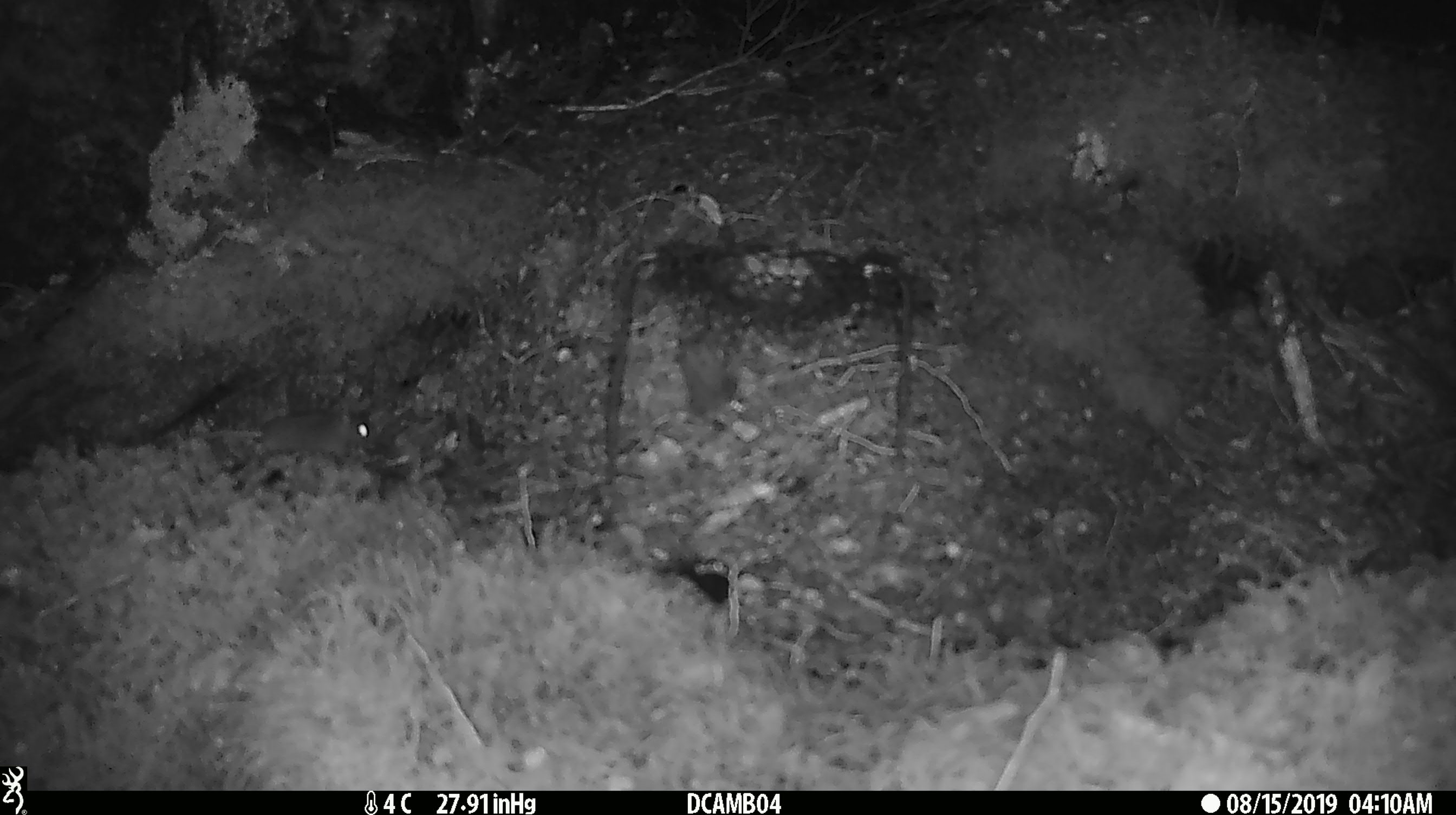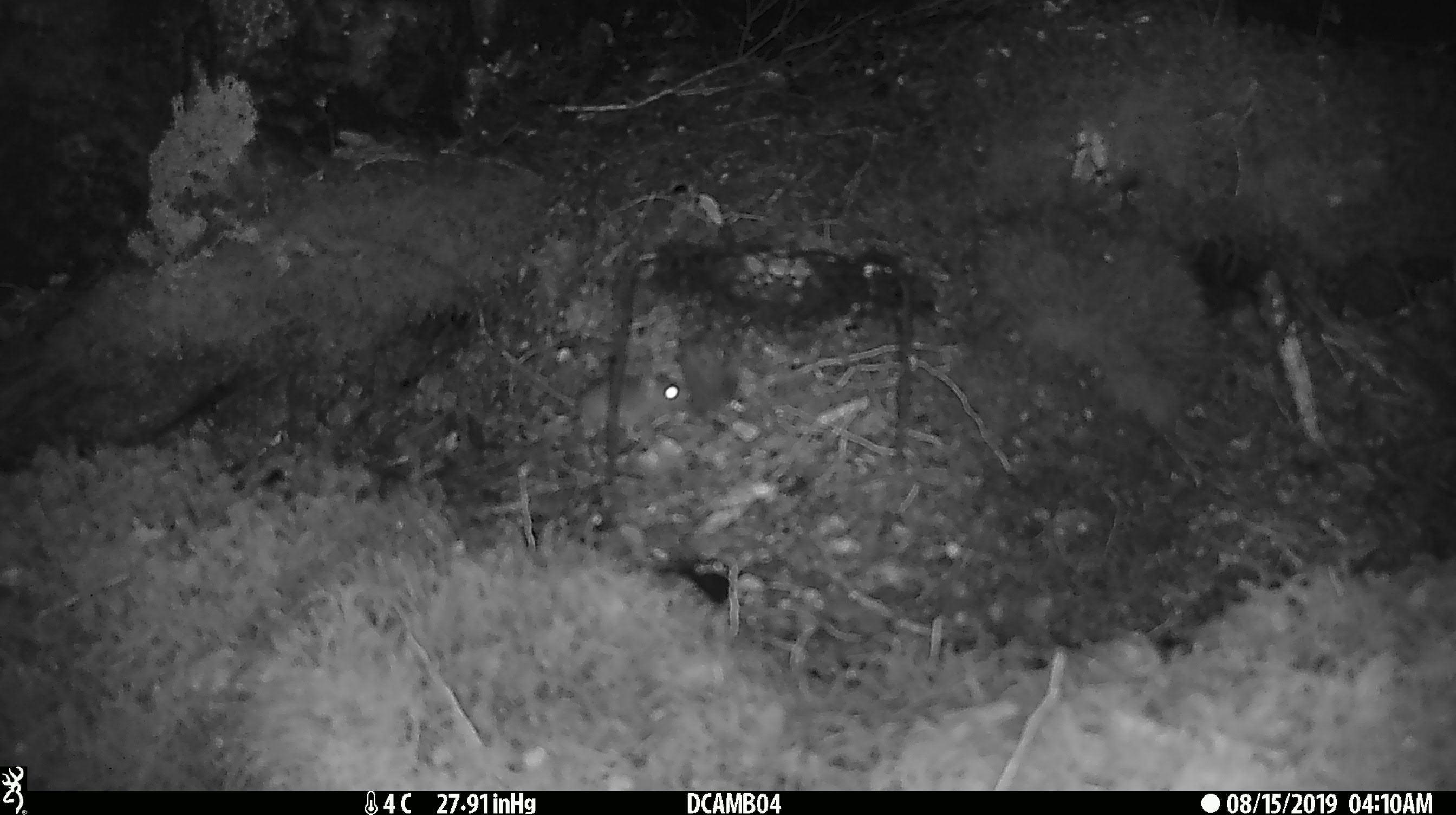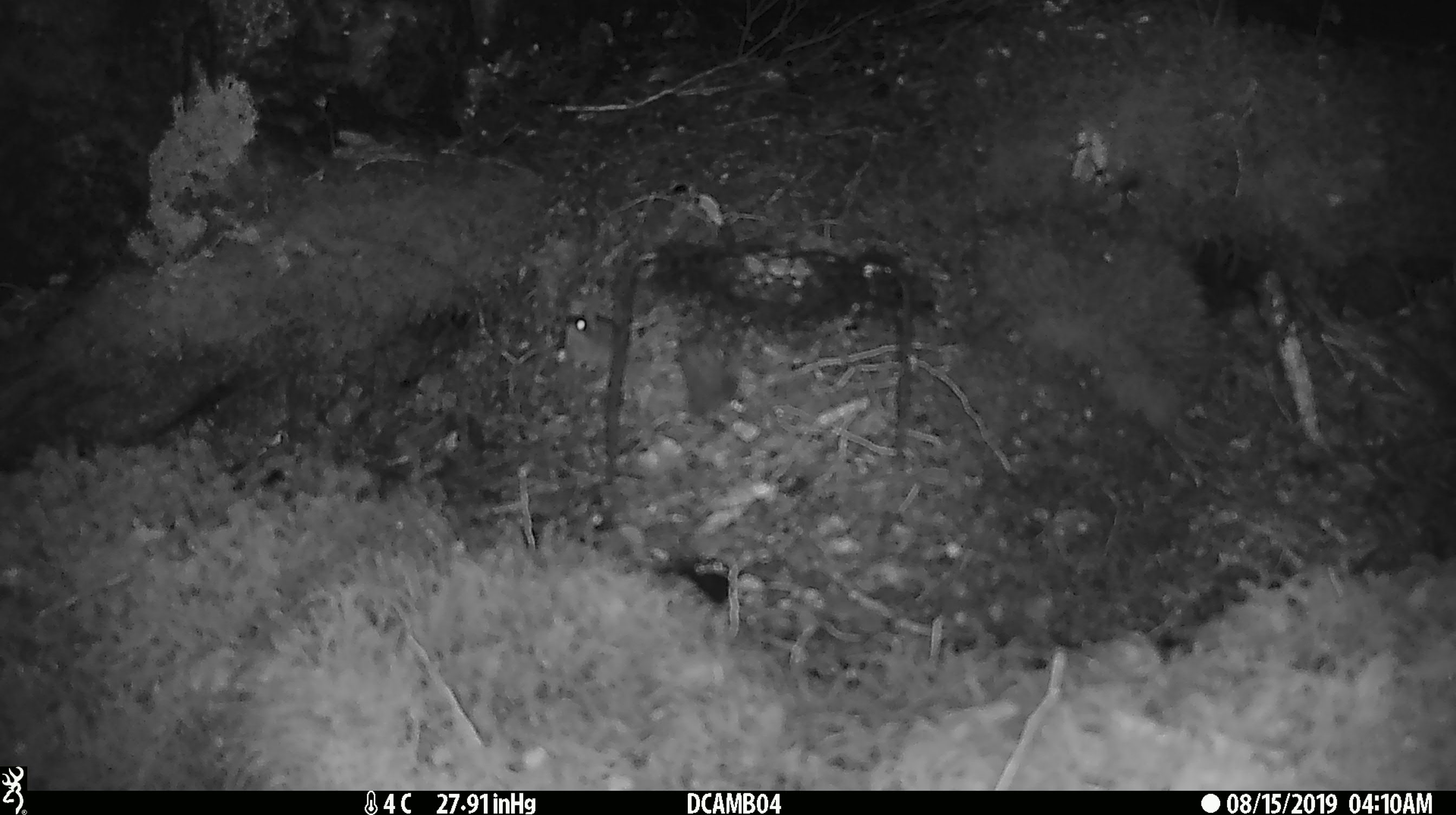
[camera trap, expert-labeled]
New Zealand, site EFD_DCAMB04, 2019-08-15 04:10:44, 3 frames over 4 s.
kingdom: Animalia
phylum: Chordata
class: Mammalia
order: Rodentia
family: Muridae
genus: Mus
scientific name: Mus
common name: mouse